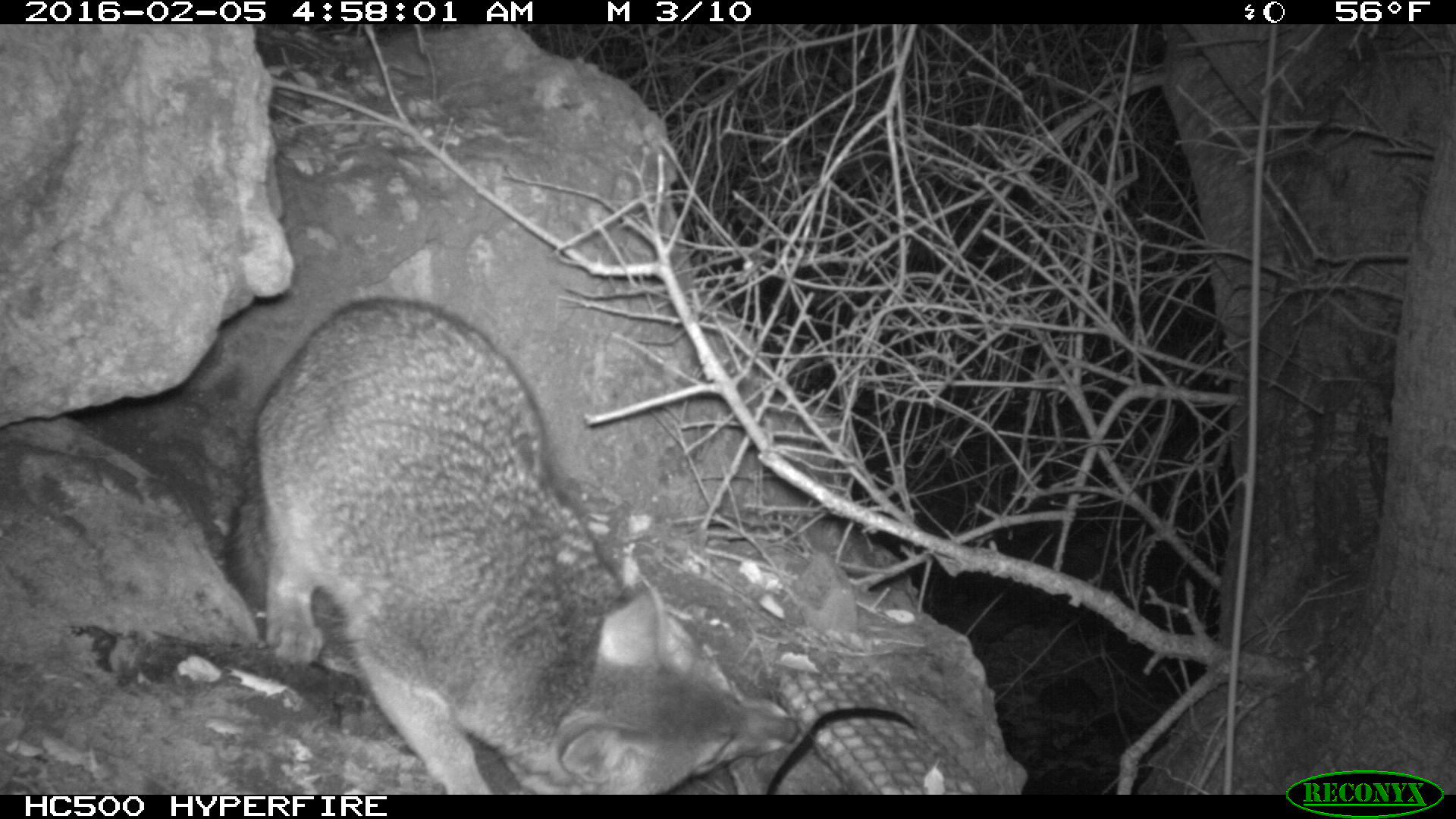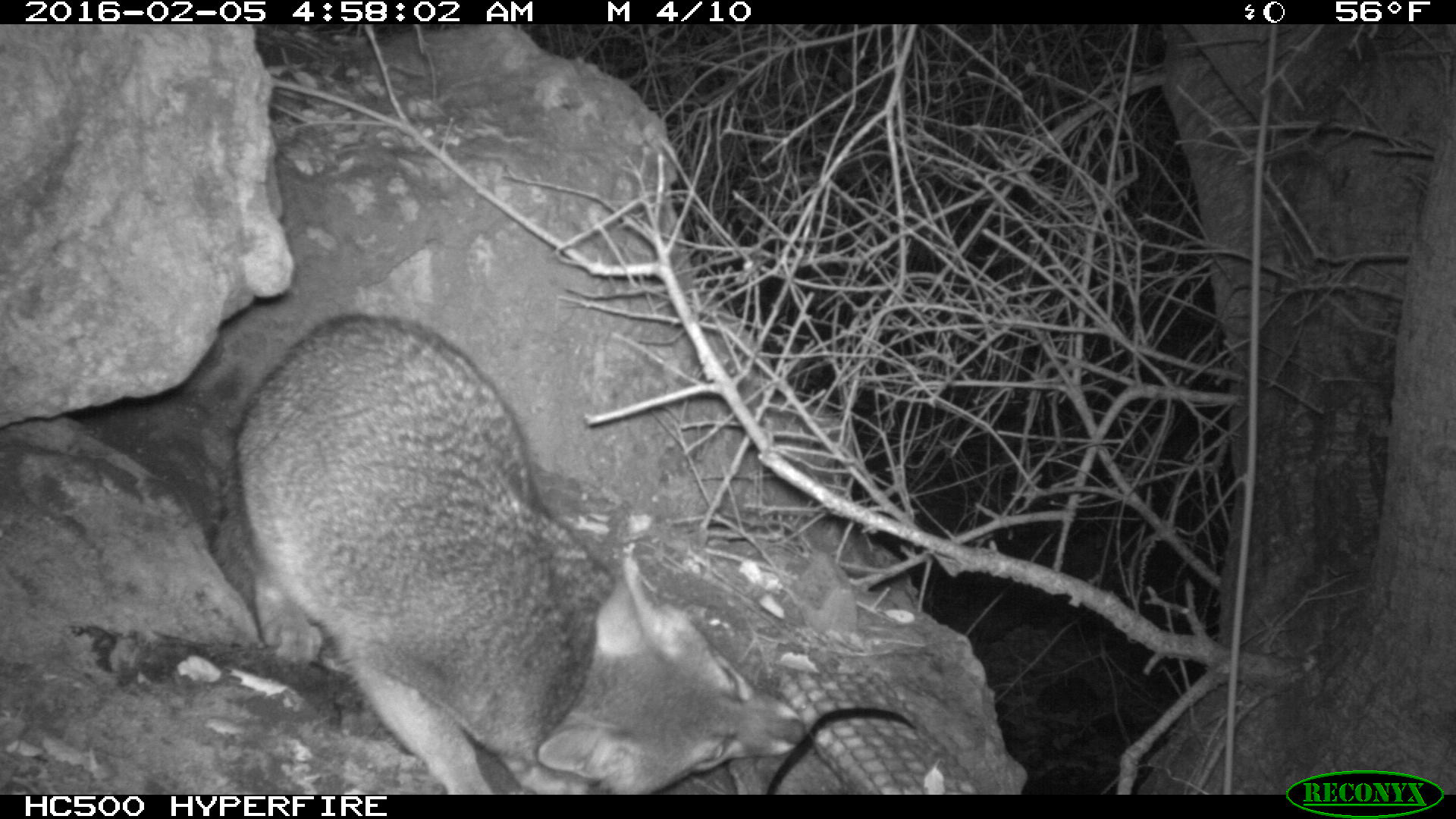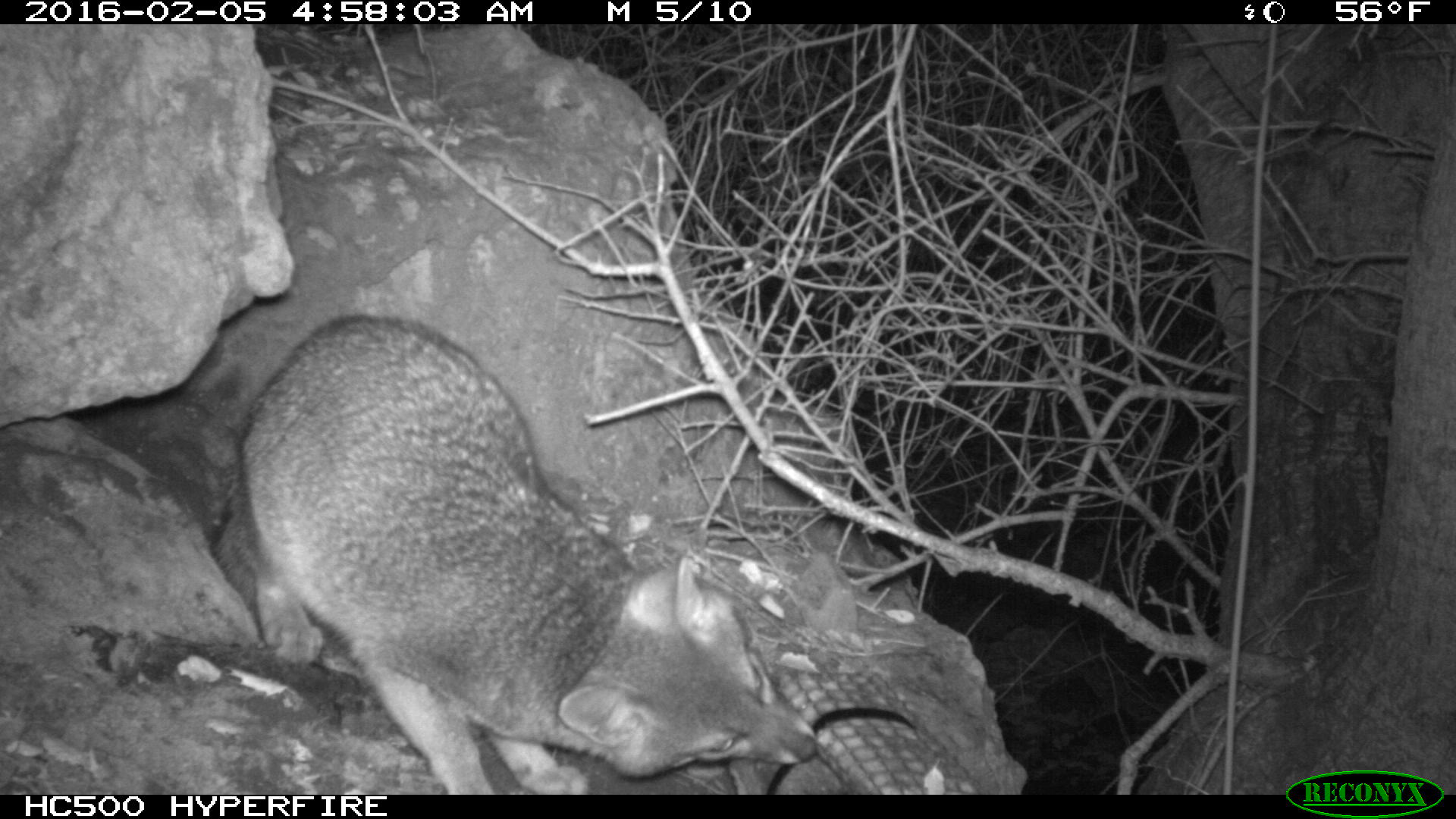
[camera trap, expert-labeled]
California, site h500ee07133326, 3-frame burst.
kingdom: Animalia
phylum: Chordata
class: Mammalia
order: Carnivora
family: Canidae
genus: Urocyon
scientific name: Urocyon littoralis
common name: island fox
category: fox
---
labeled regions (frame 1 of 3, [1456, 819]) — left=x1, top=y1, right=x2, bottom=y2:
fox: left=223, top=298, right=797, bottom=794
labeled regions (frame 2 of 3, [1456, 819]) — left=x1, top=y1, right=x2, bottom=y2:
fox: left=209, top=311, right=808, bottom=795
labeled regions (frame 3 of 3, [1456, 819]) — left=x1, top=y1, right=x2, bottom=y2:
fox: left=213, top=311, right=816, bottom=793